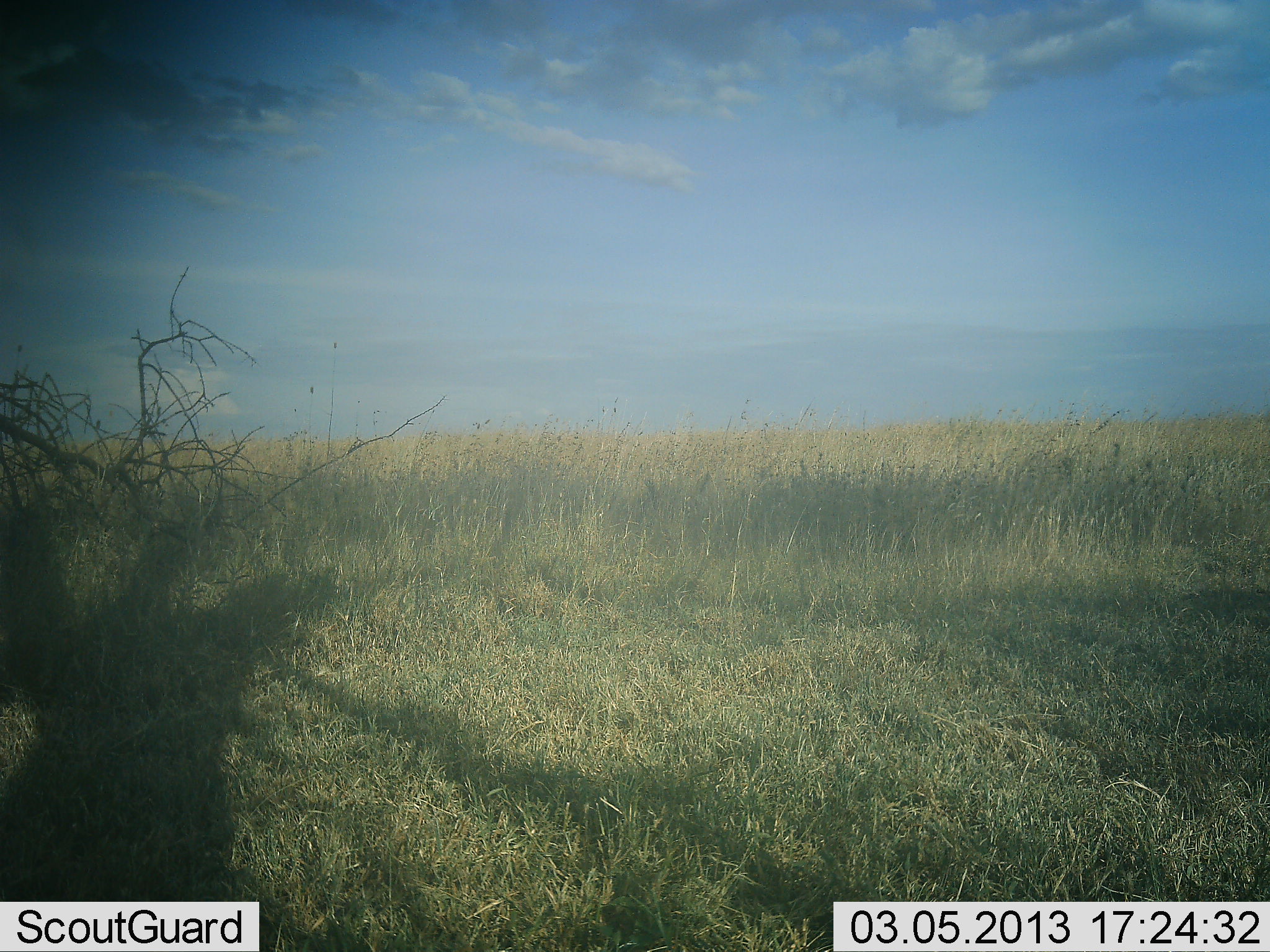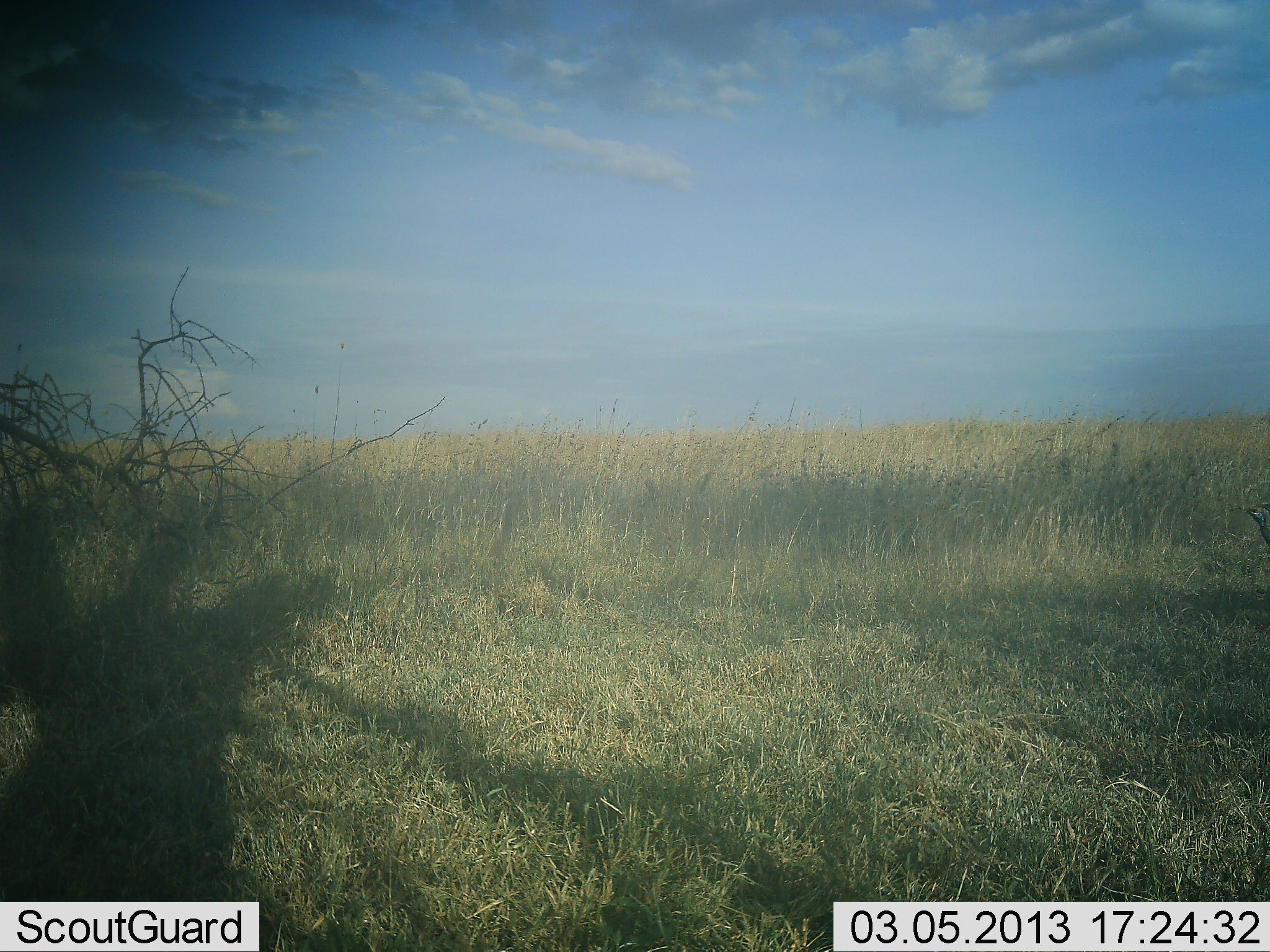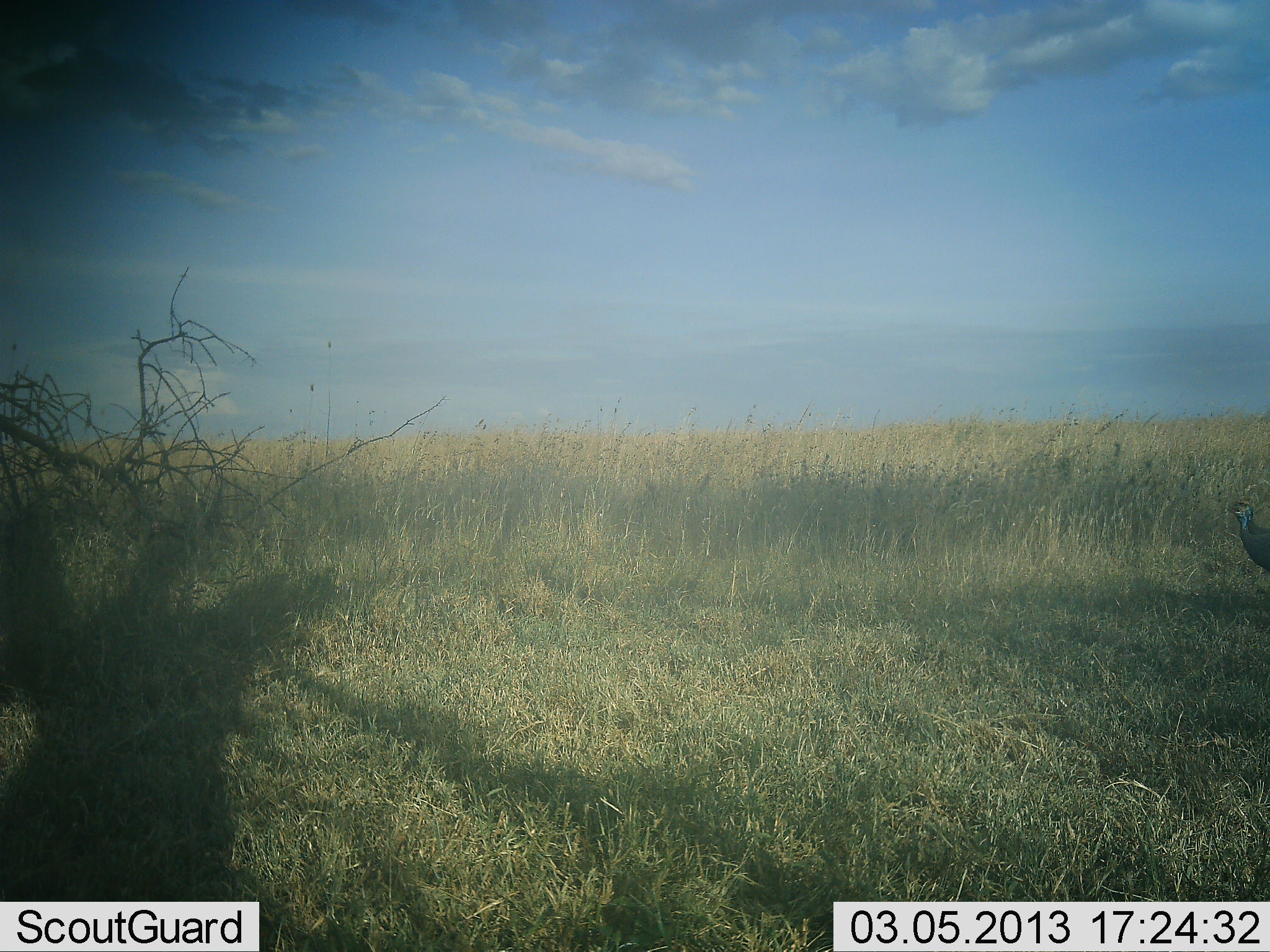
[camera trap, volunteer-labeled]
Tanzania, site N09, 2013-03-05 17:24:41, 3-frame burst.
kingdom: Animalia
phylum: Chordata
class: Aves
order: Galliformes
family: Numididae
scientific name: Numididae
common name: guinea fowl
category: guineafowl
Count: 1.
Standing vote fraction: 29%.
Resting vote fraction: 0%.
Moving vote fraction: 93%.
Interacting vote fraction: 0%.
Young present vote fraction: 0%.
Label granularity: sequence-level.